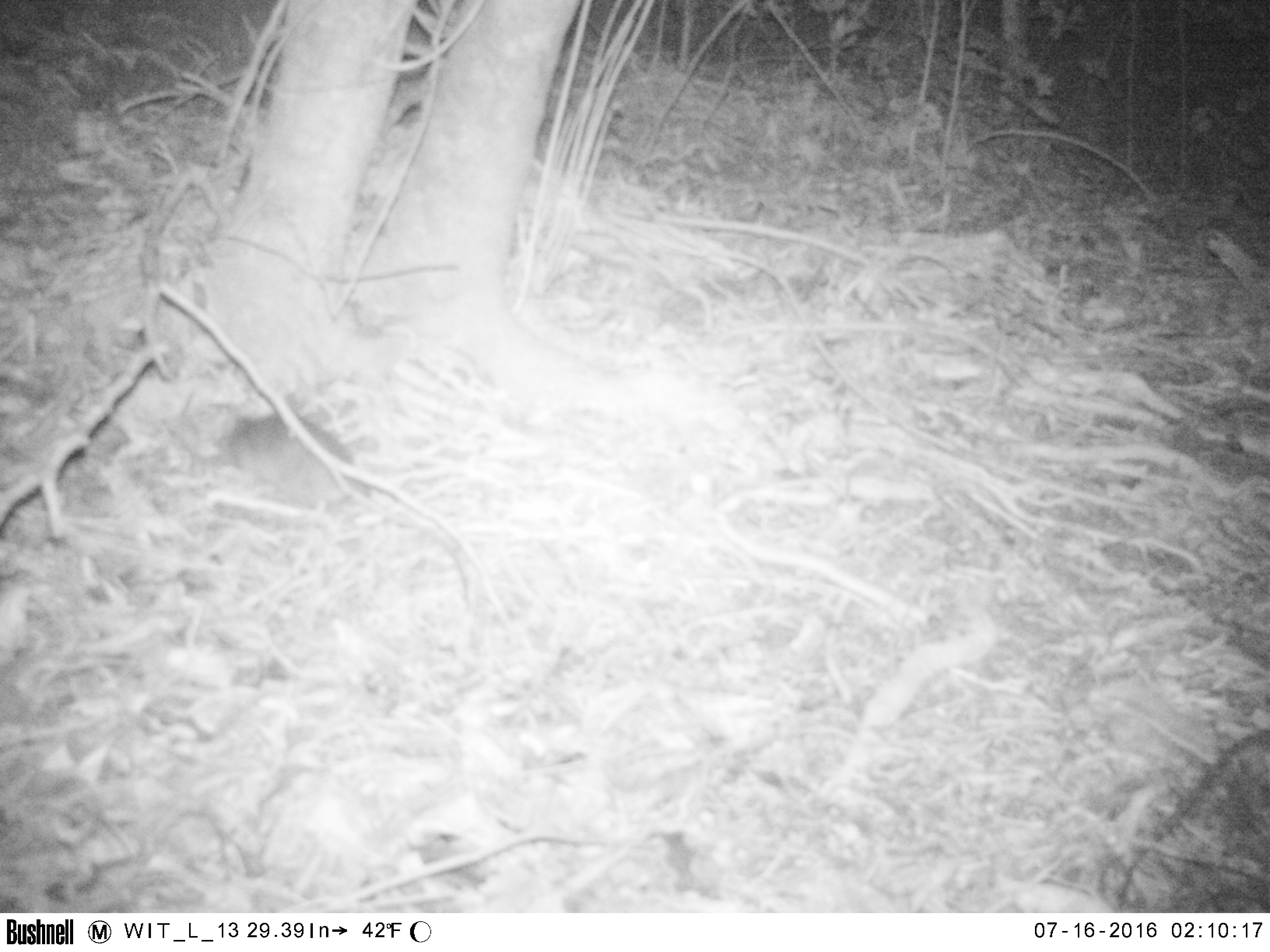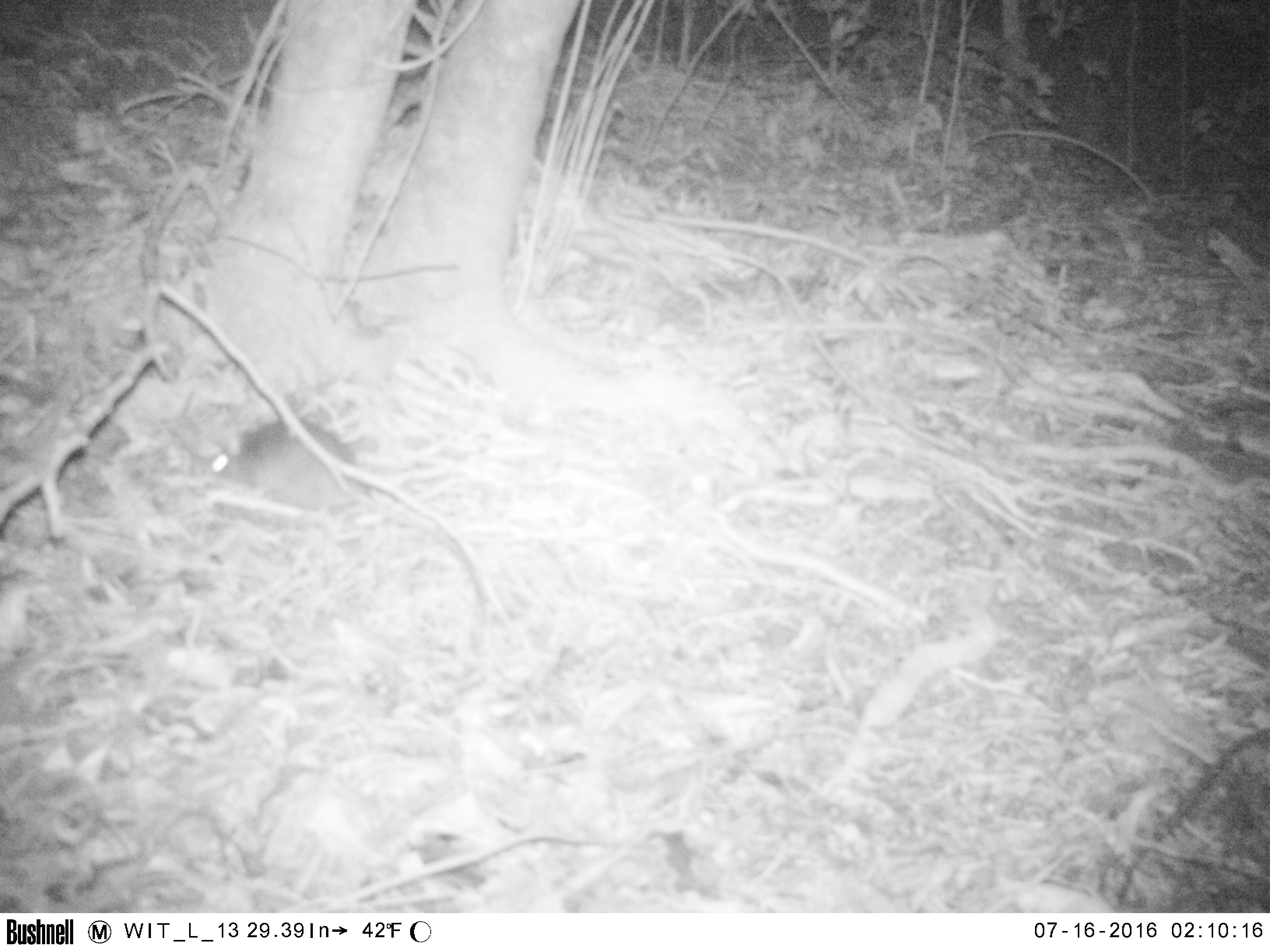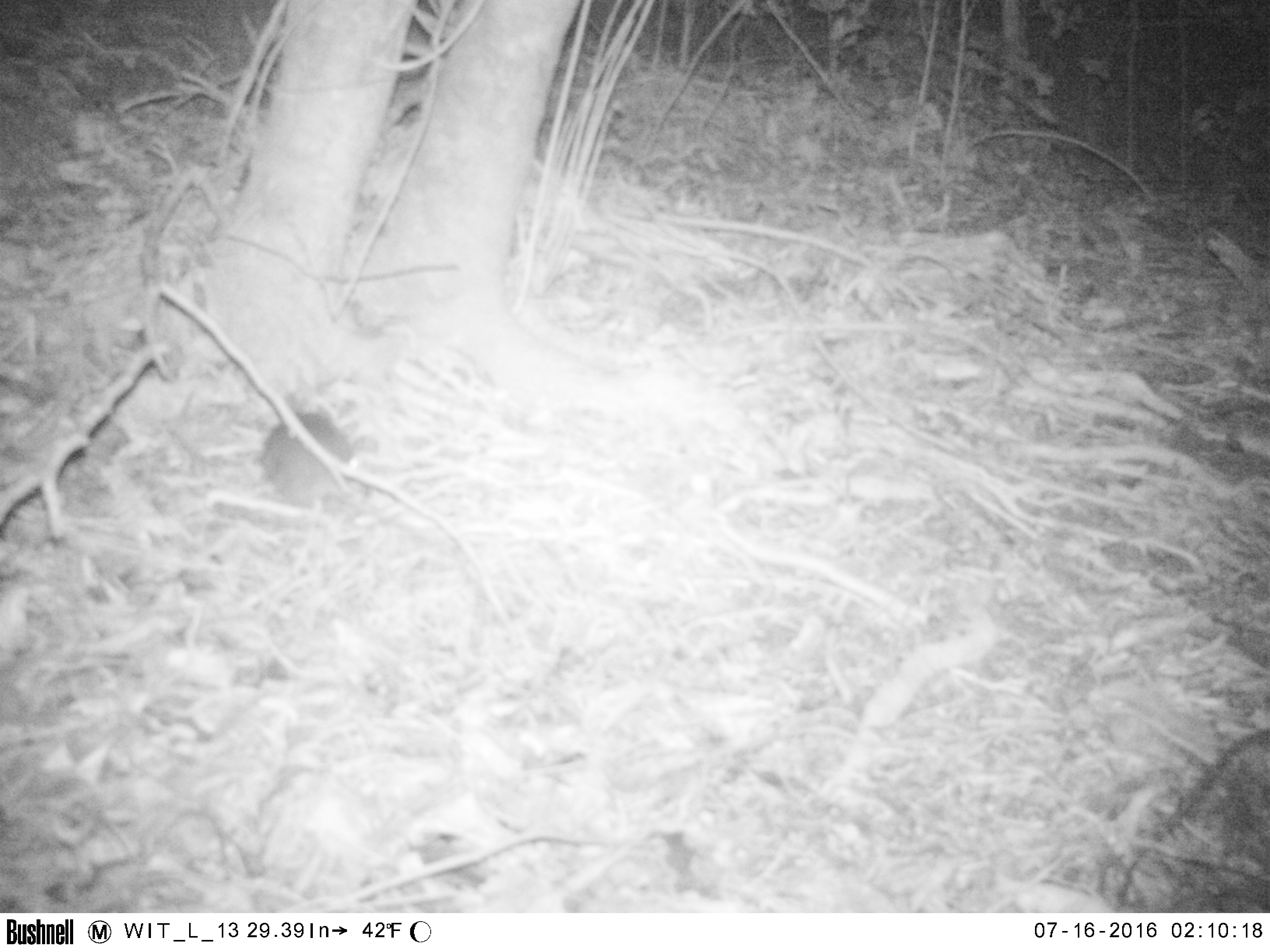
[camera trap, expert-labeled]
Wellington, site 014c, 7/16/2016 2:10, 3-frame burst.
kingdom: Animalia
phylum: Chordata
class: Mammalia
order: Rodentia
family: Muridae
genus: Rattus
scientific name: Rattus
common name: rat